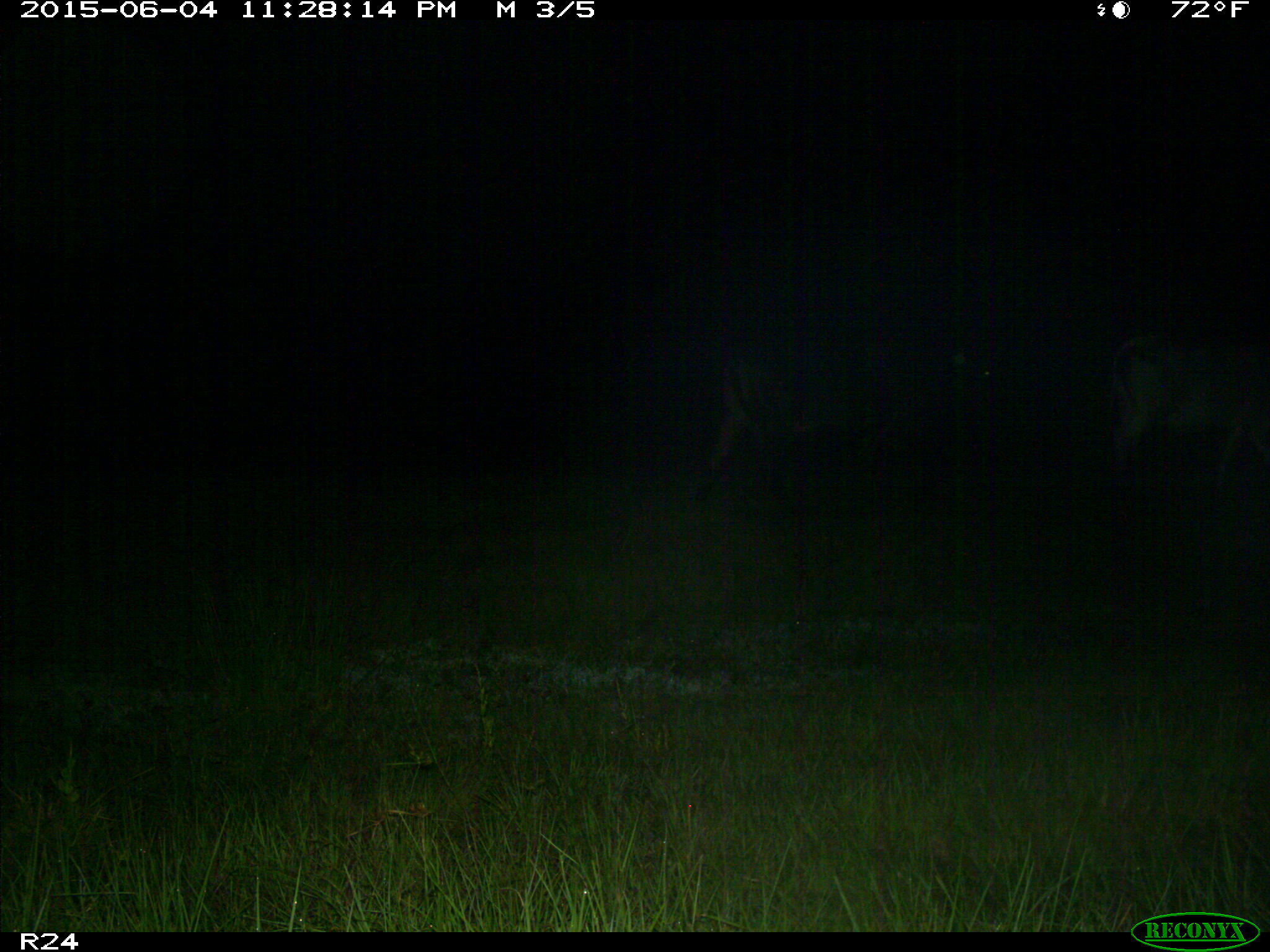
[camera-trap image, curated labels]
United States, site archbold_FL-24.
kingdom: Animalia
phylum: Chordata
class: Mammalia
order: Artiodactyla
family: Bovidae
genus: Bos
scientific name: Bos taurus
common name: domestic cow